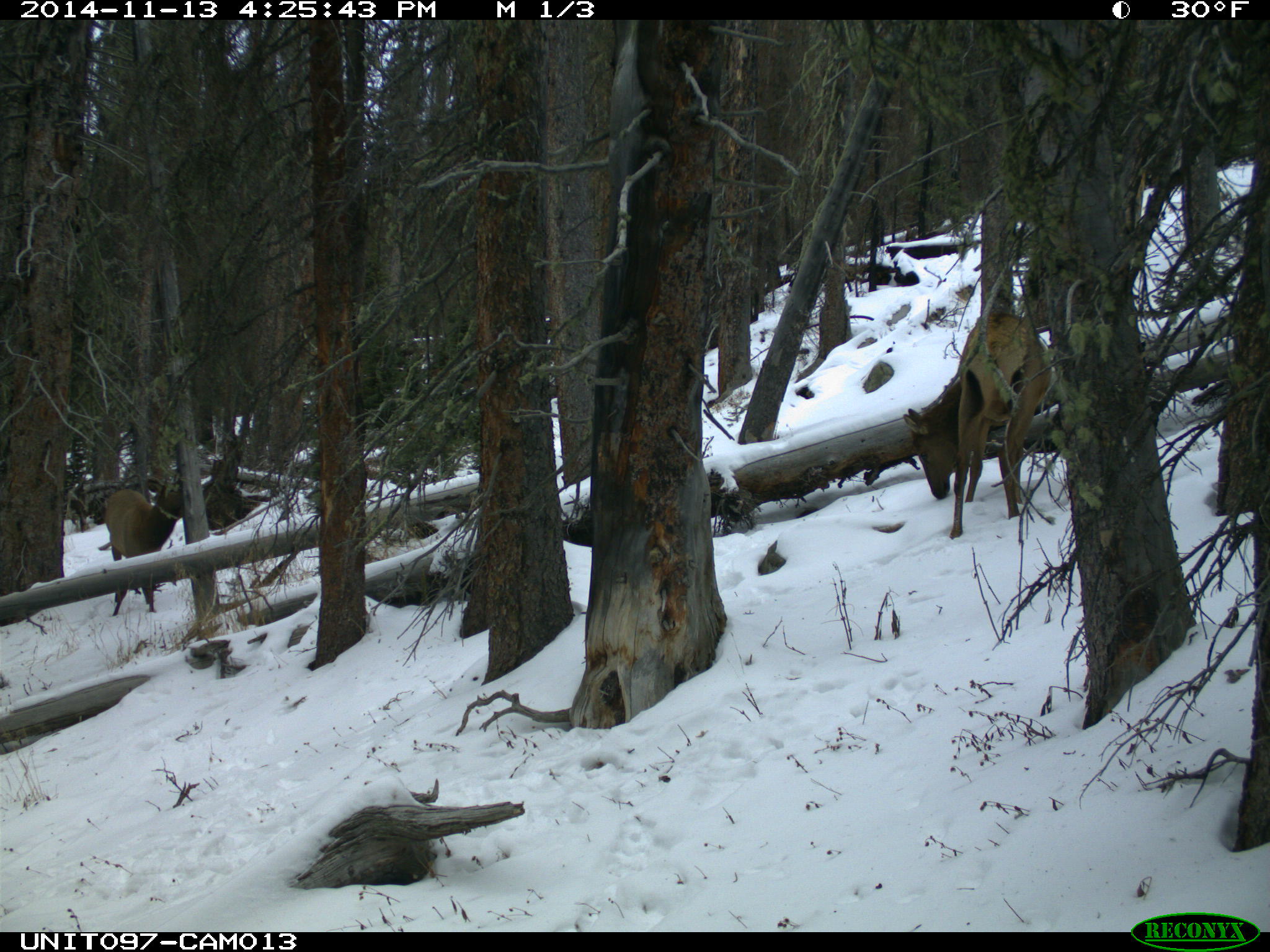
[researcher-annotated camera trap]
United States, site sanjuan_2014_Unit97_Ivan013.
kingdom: Animalia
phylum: Chordata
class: Mammalia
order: Artiodactyla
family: Cervidae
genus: Cervus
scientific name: Cervus elaphus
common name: red deer